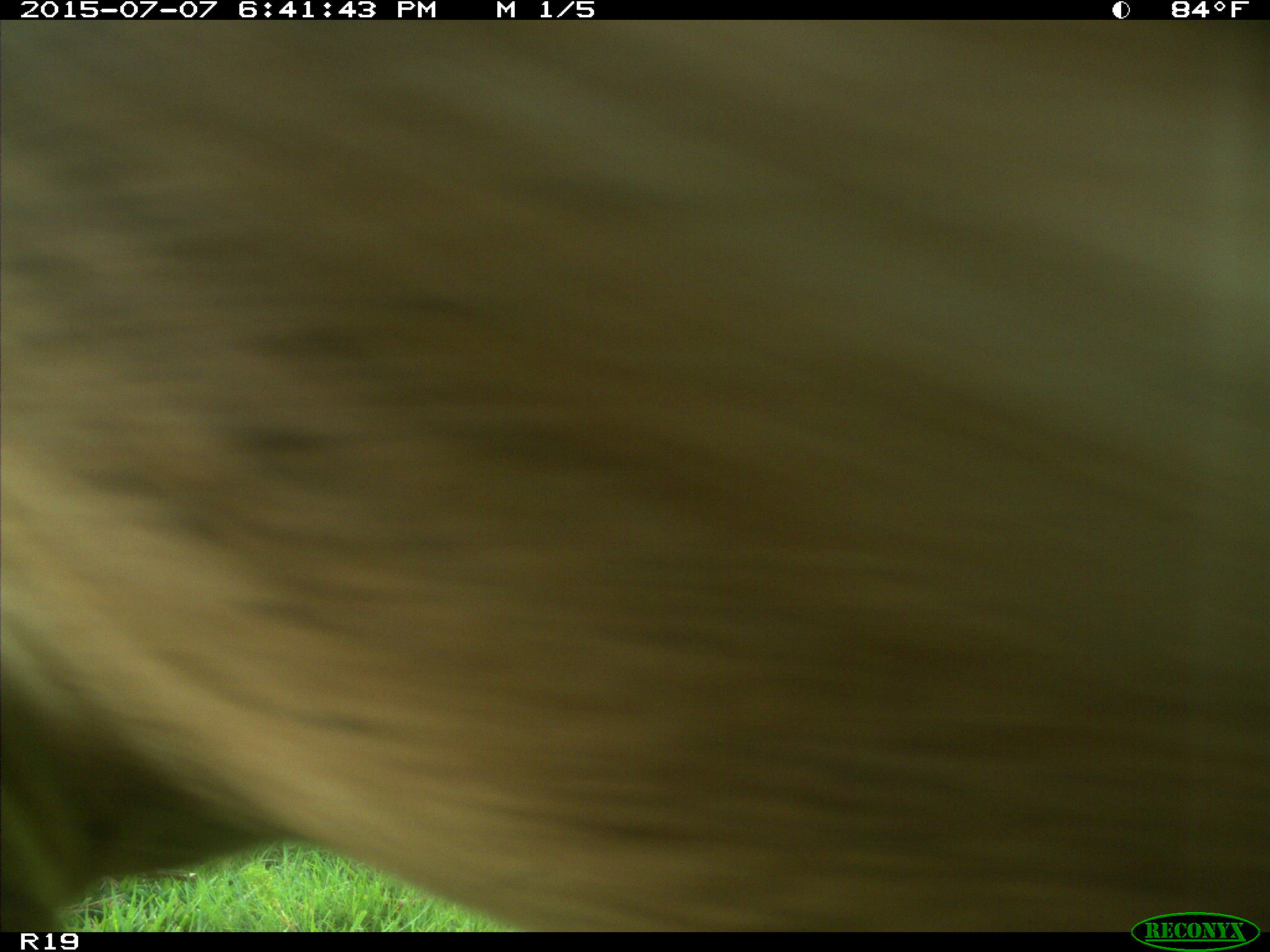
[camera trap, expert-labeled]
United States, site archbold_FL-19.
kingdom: Animalia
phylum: Chordata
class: Mammalia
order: Artiodactyla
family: Bovidae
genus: Bos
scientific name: Bos taurus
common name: domestic cow